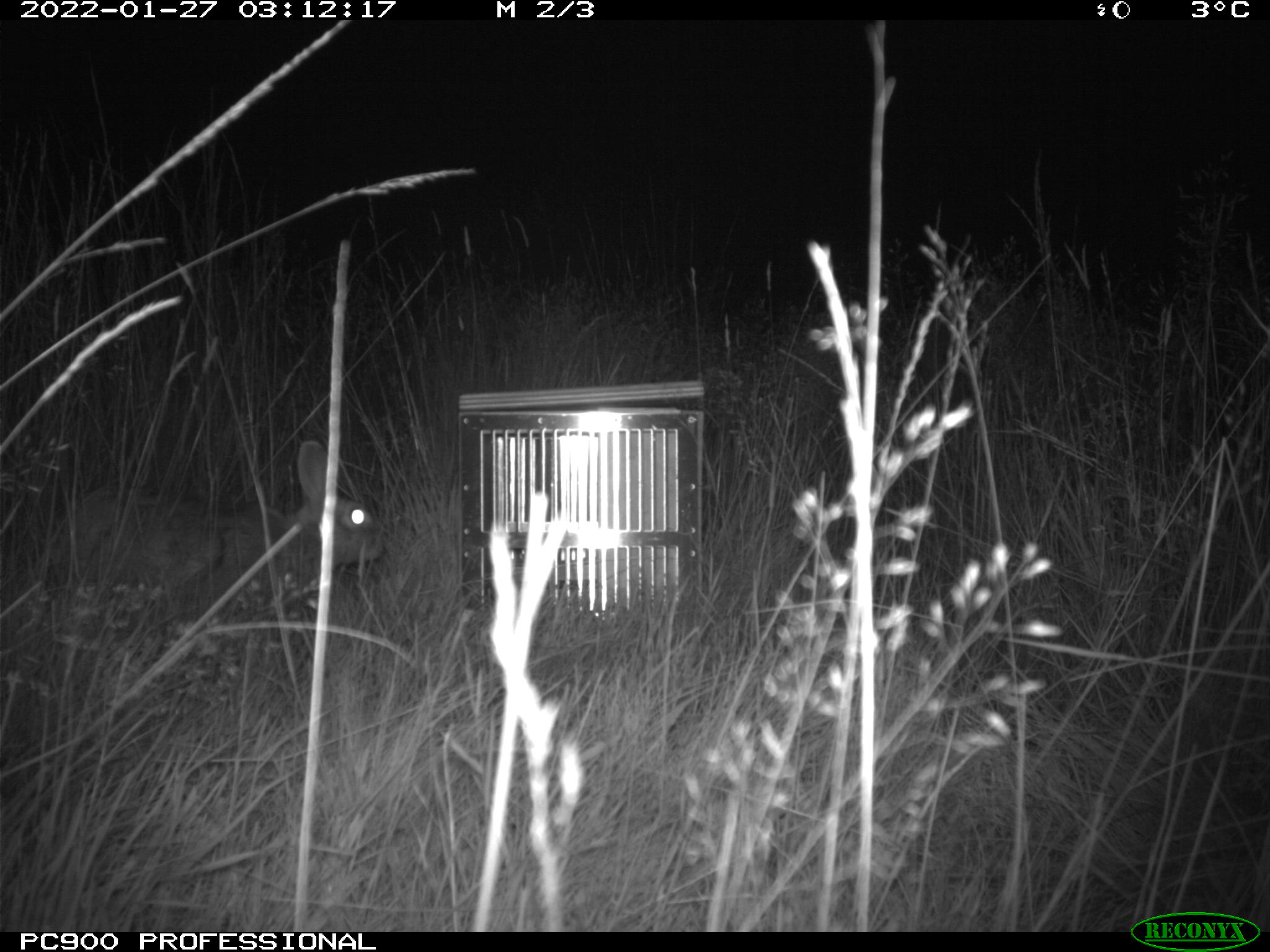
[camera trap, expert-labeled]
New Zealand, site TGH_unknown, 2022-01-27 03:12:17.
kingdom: Animalia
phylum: Chordata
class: Mammalia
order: Lagomorpha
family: Leporidae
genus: Oryctolagus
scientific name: Oryctolagus cuniculus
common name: european rabbit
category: rabbit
Rabbit (european rabbit) (Oryctolagus cuniculus).